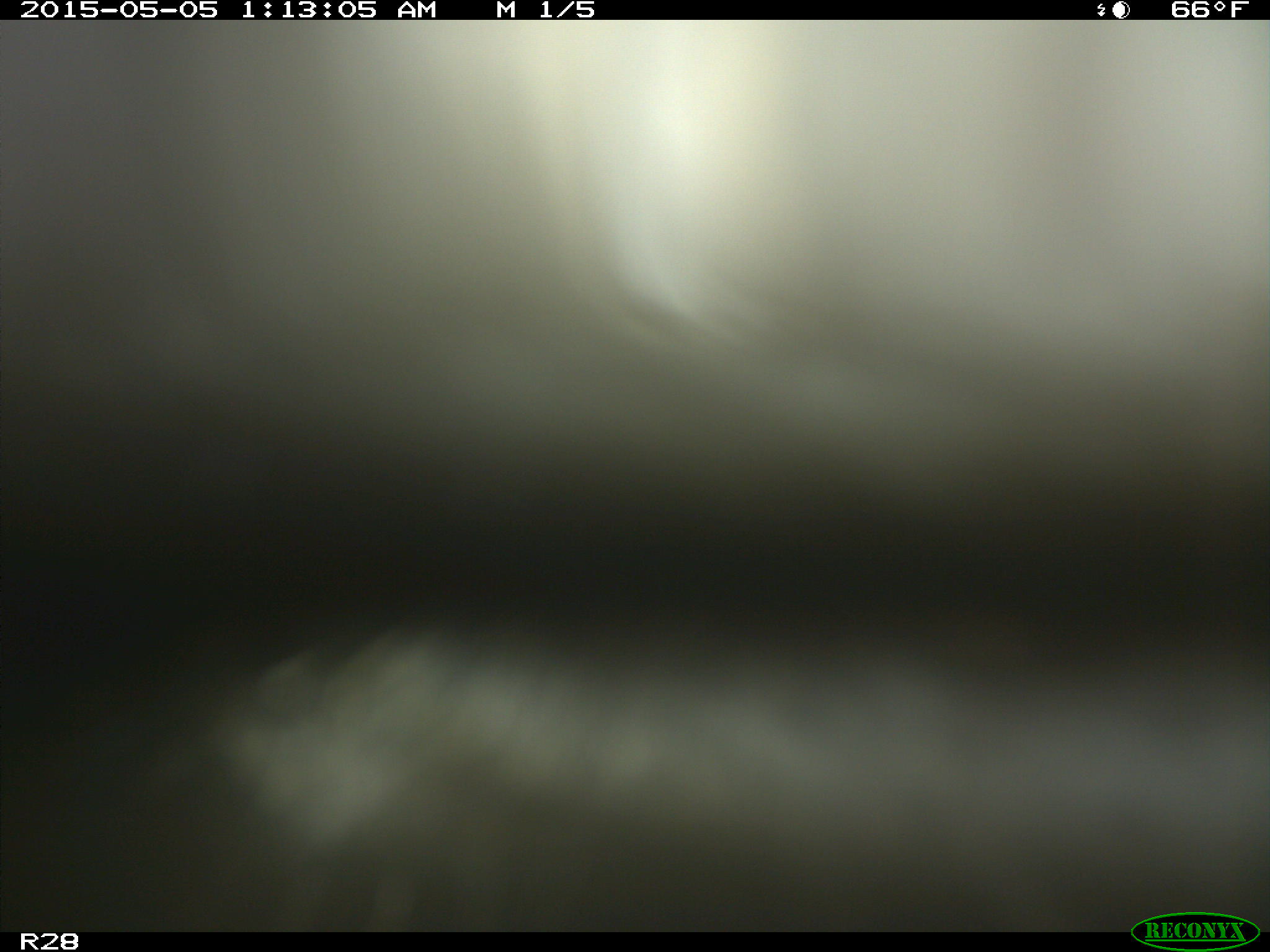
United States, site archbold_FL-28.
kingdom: Animalia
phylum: Chordata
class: Mammalia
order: Artiodactyla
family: Bovidae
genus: Bos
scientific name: Bos taurus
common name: domestic cow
Bos taurus (domestic cow).